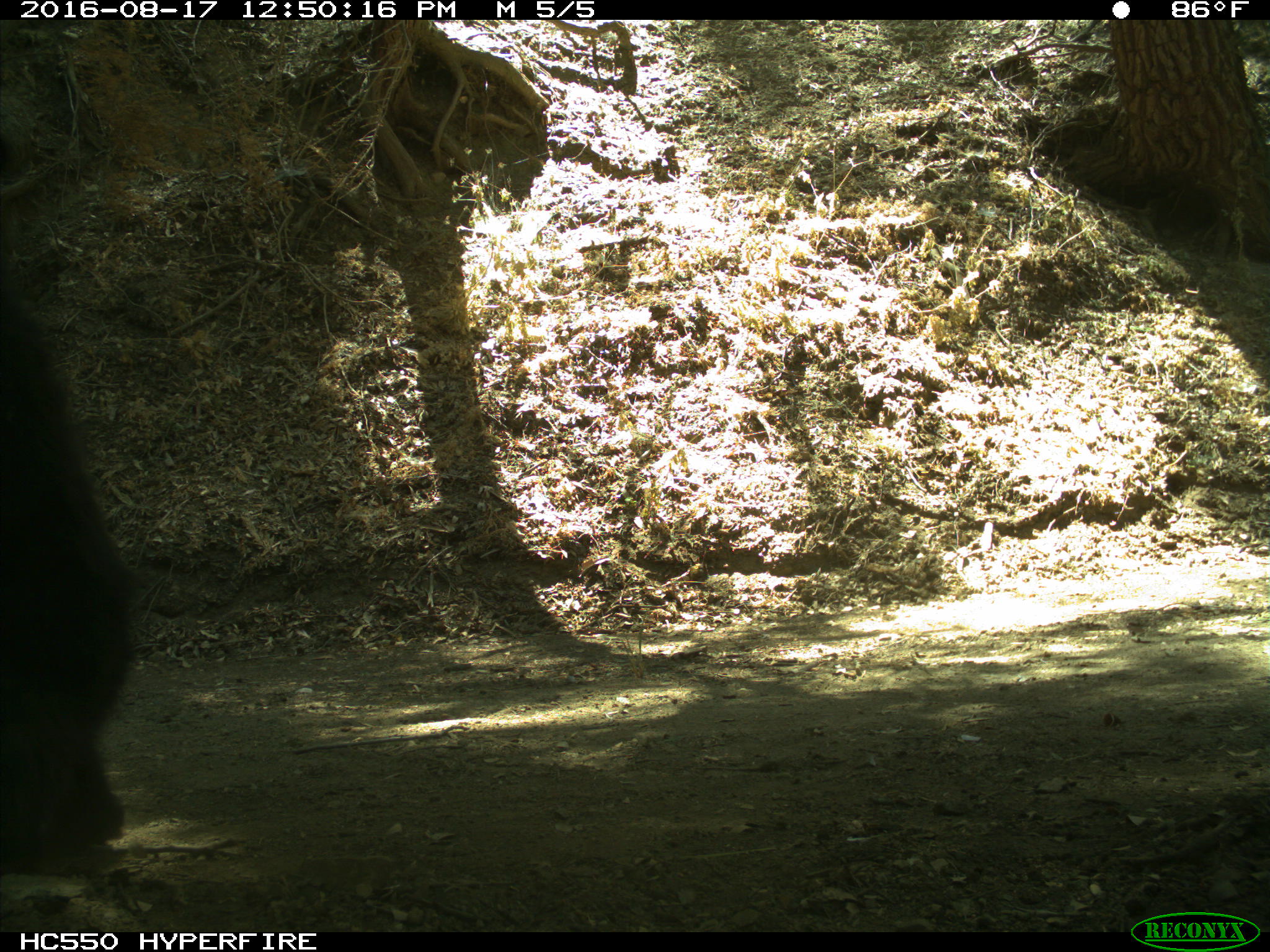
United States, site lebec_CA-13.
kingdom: Animalia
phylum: Chordata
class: Mammalia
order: Carnivora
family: Ursidae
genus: Ursus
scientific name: Ursus americanus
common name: american black bear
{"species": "Ursus americanus (american black bear)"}